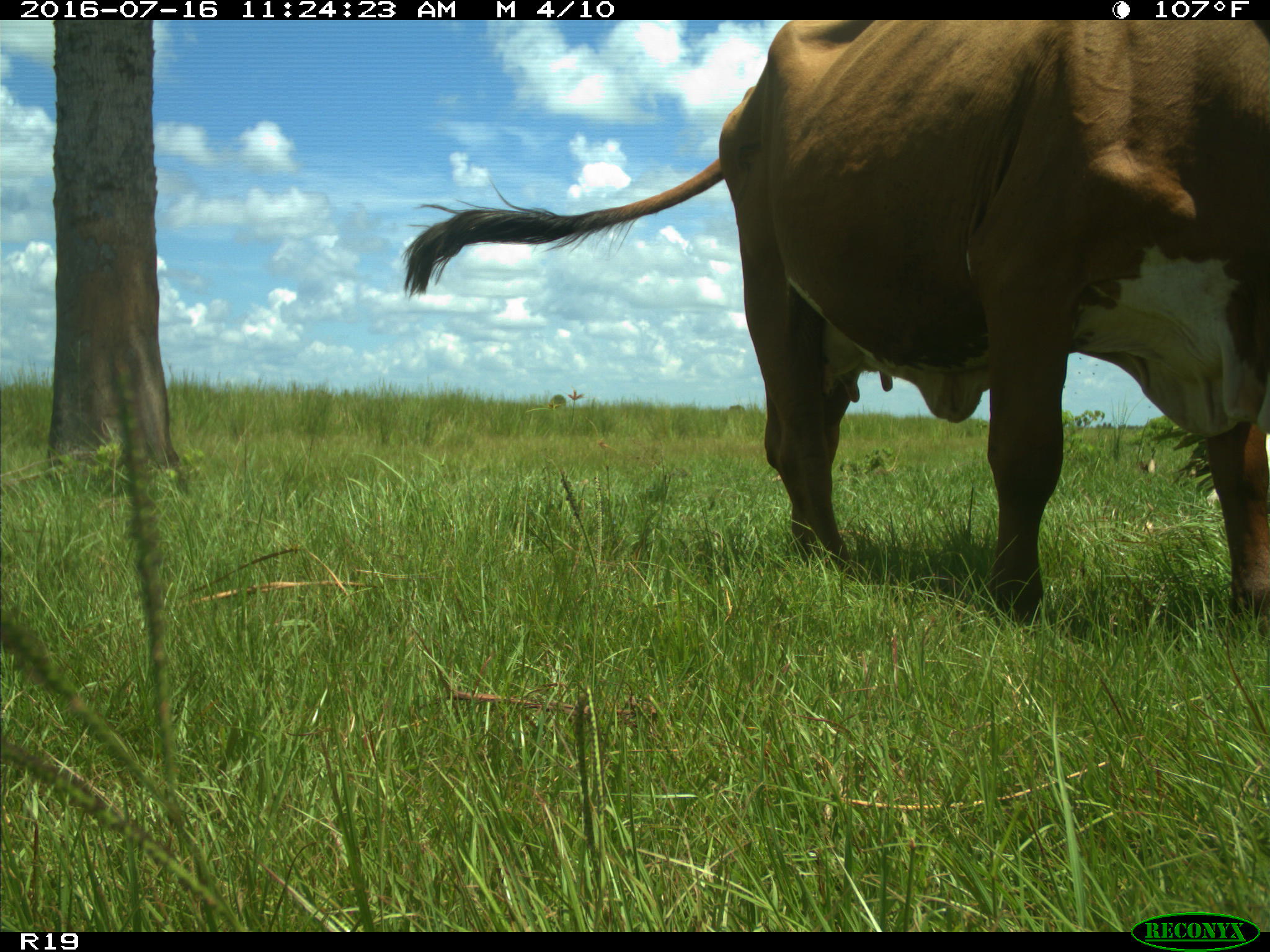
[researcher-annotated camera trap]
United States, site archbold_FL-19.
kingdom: Animalia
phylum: Chordata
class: Mammalia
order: Artiodactyla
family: Bovidae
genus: Bos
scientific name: Bos taurus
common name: domestic cow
Bos taurus (domestic cow).